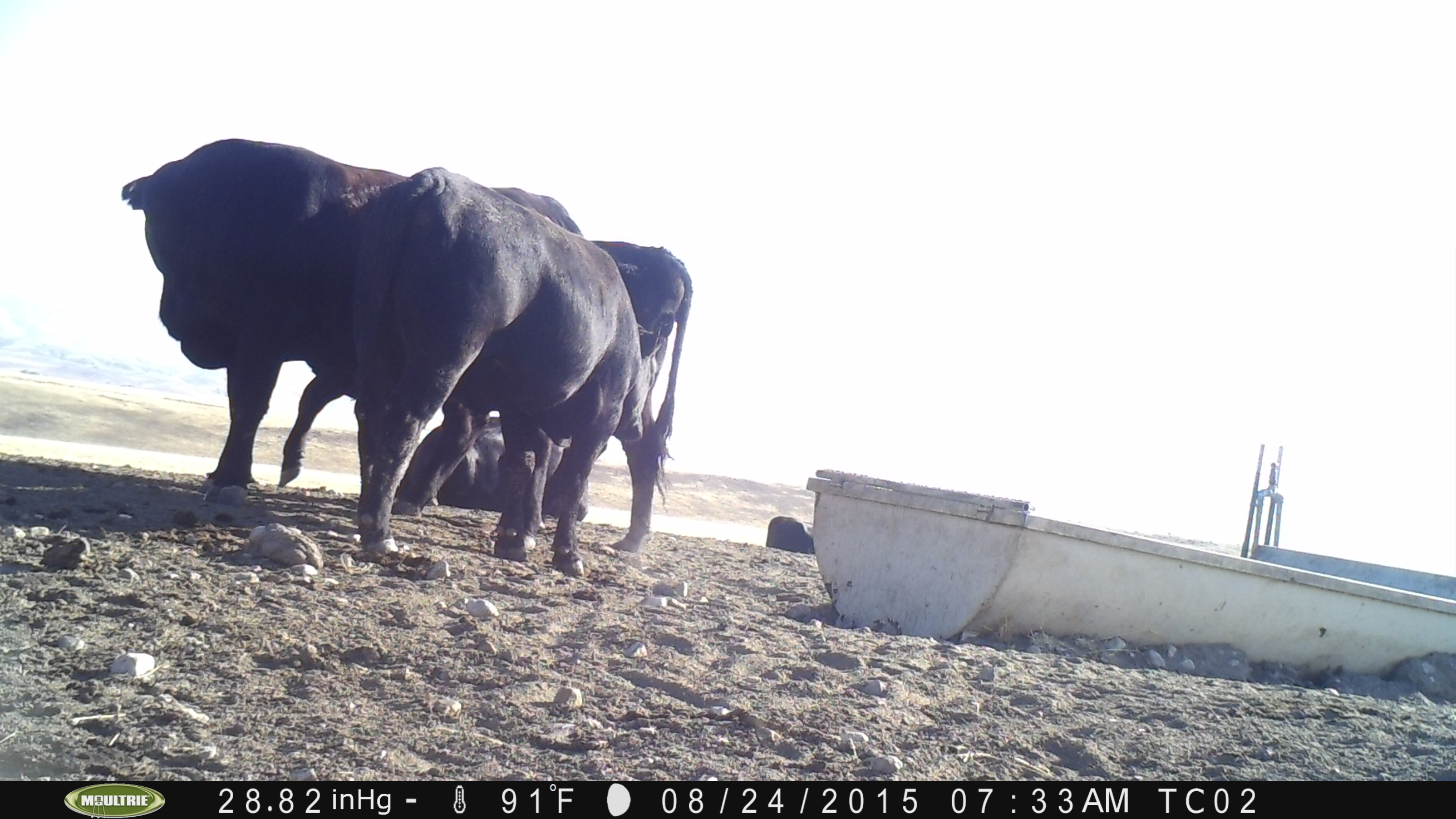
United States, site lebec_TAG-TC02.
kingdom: Animalia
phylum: Chordata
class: Mammalia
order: Artiodactyla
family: Bovidae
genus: Bos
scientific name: Bos taurus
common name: domestic cow